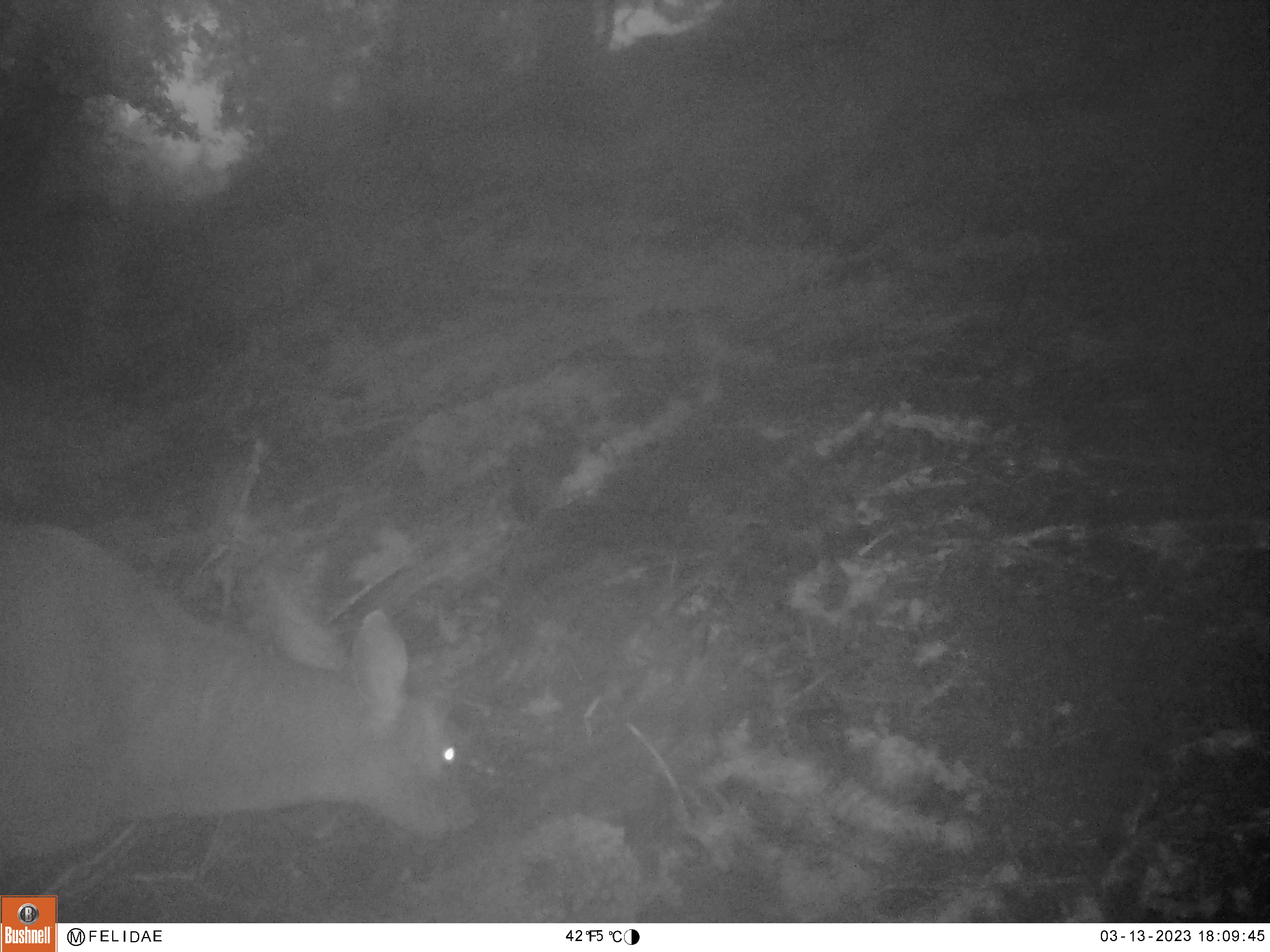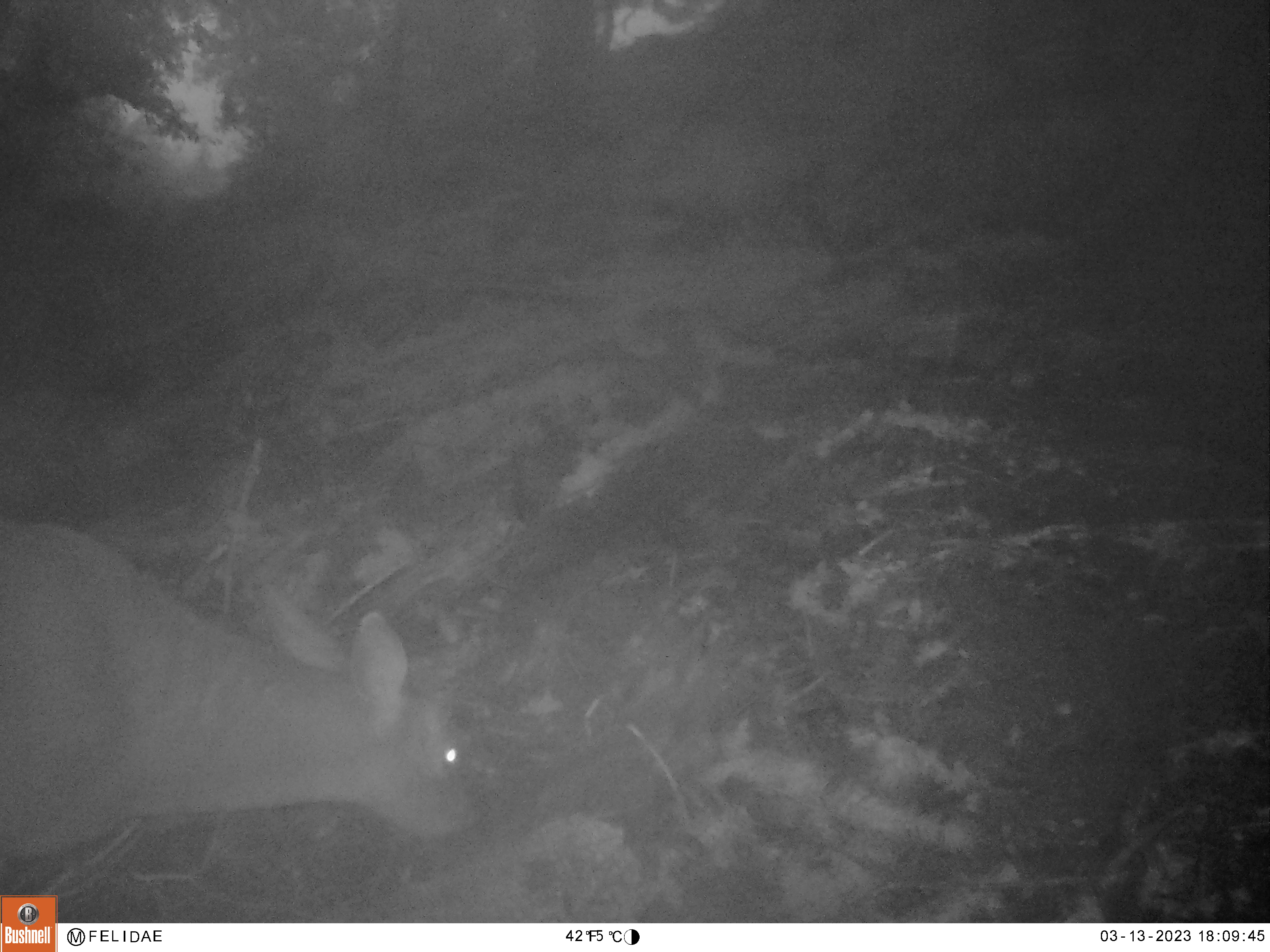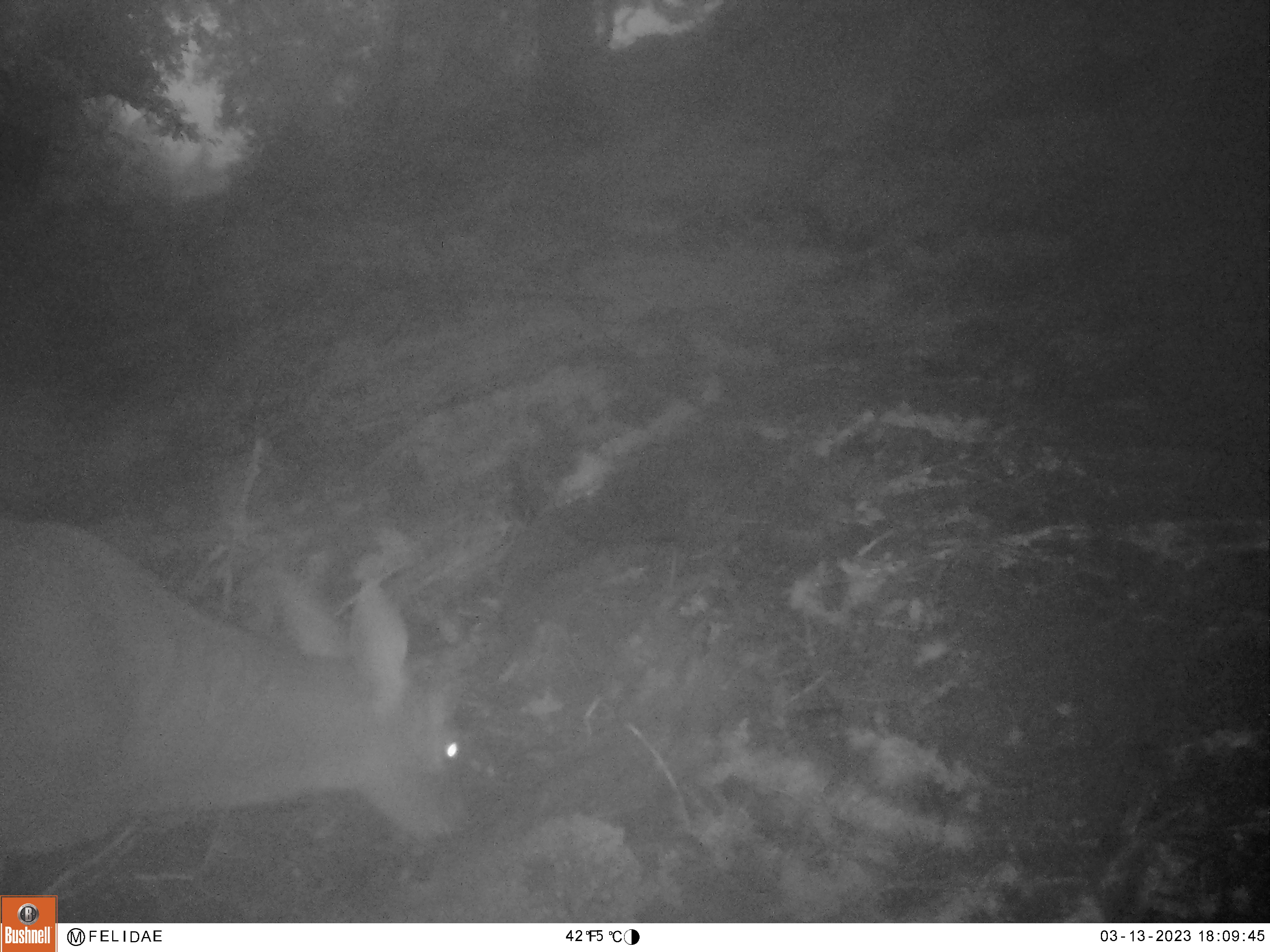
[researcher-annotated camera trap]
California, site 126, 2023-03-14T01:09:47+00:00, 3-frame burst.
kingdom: Animalia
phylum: Chordata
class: Mammalia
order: Artiodactyla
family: Cervidae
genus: Odocoileus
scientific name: Odocoileus hemionus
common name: mule deer